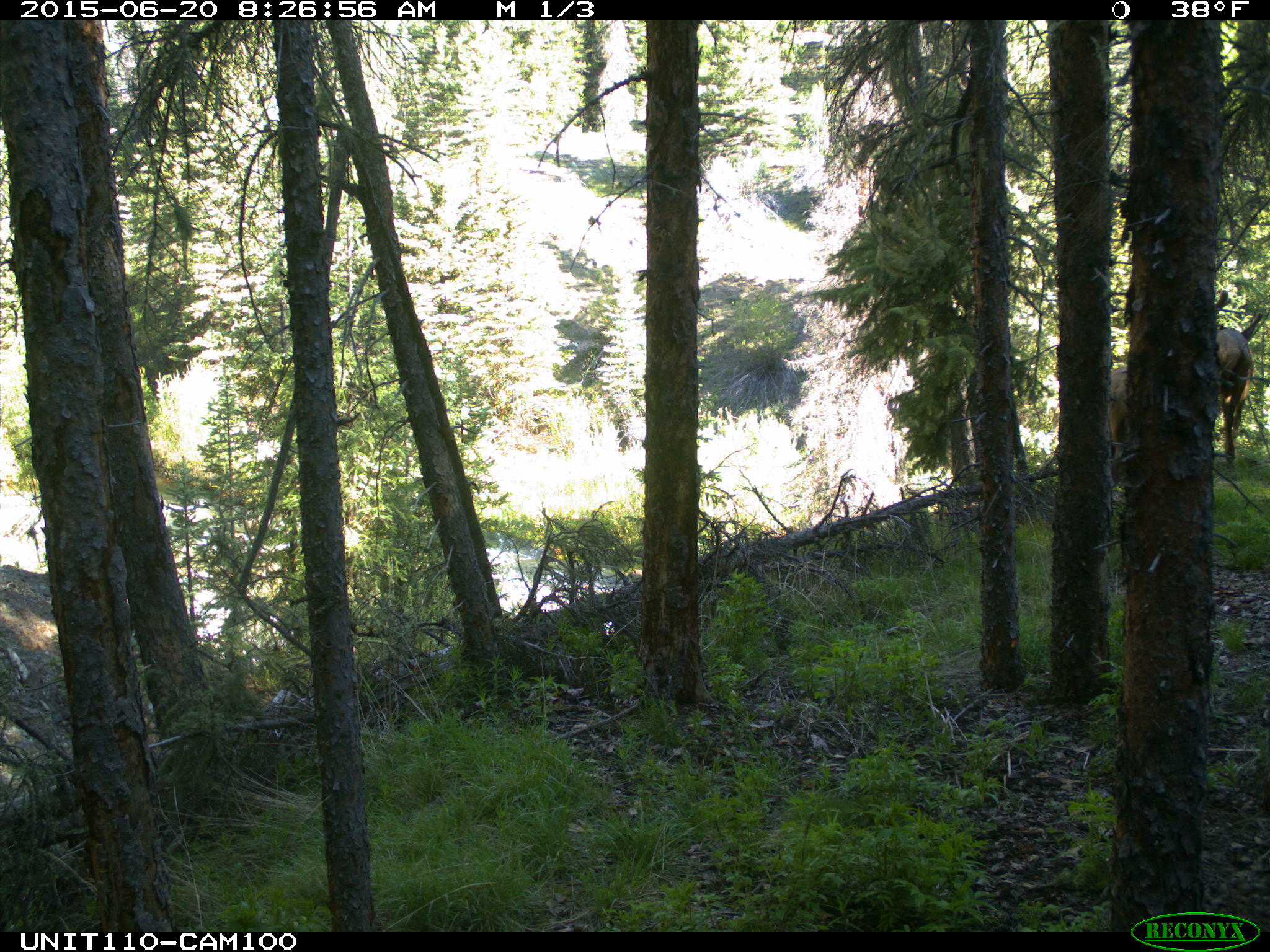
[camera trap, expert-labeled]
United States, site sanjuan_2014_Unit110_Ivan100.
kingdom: Animalia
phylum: Chordata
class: Mammalia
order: Artiodactyla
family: Cervidae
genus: Cervus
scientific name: Cervus elaphus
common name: red deer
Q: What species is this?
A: Cervus elaphus (red deer).